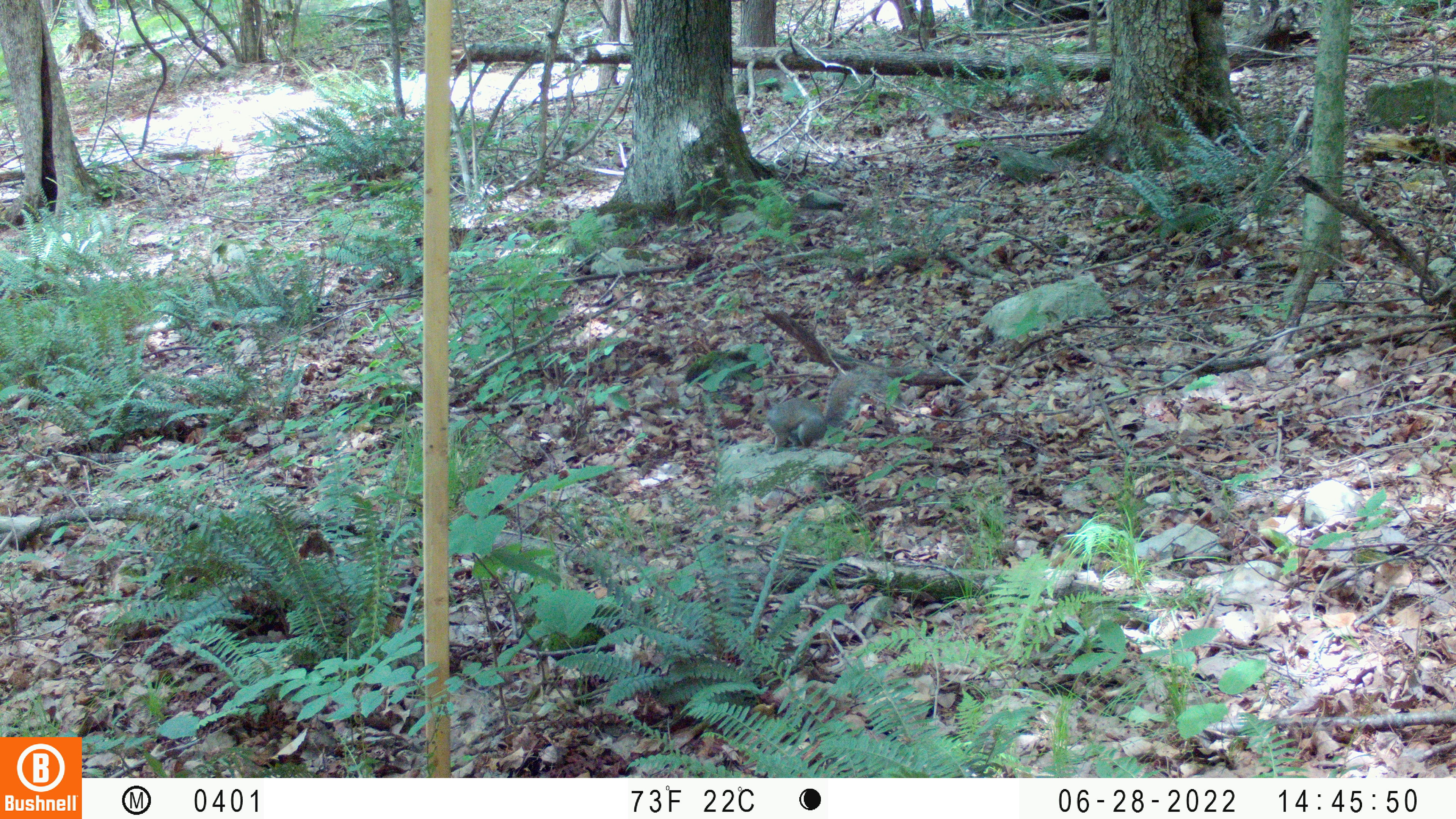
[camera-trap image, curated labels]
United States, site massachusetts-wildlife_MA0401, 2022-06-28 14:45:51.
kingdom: Animalia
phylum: Chordata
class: Mammalia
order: Rodentia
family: Sciuridae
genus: Sciurus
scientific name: Sciurus carolinensis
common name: gray squirrel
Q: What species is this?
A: Gray squirrel (Sciurus carolinensis).